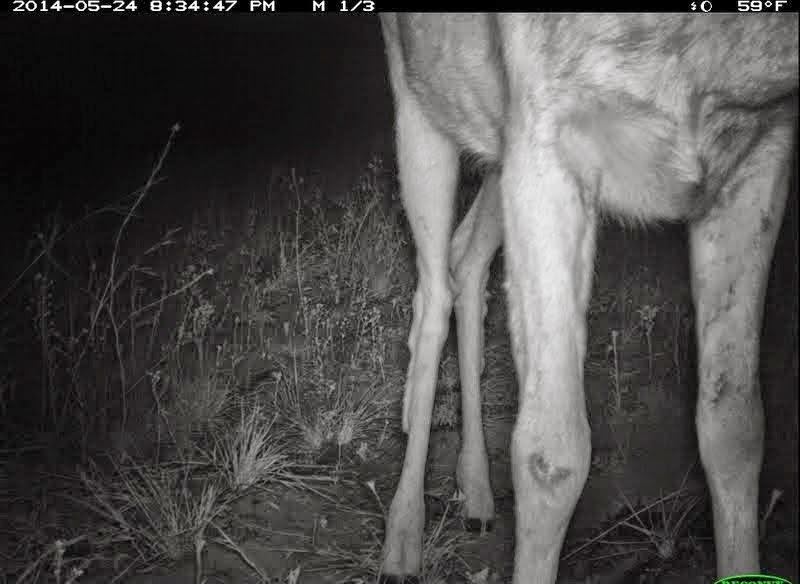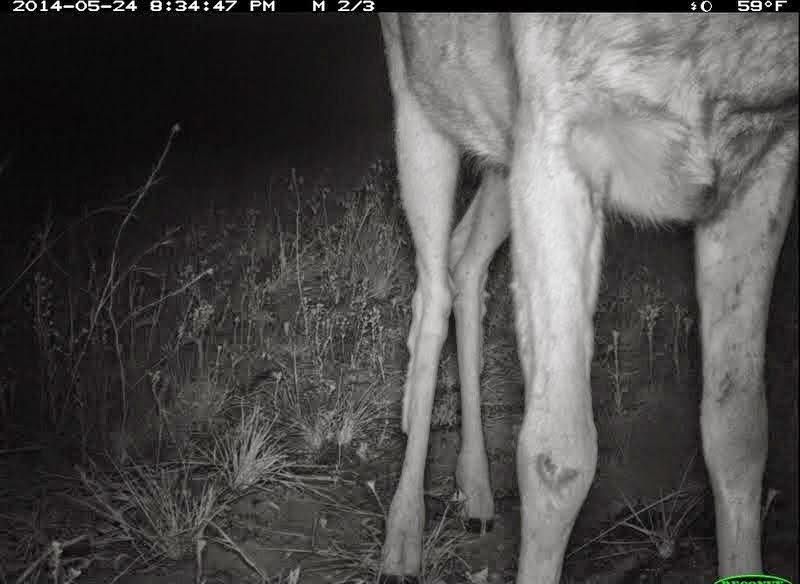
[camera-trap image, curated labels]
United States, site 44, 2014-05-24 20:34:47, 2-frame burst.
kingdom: Animalia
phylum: Chordata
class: Mammalia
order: Artiodactyla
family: Cervidae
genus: Odocoileus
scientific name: Odocoileus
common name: deer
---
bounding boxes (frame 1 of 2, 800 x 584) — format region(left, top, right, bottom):
deer: region(371, 13, 800, 584)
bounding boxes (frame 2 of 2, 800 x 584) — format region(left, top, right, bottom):
deer: region(373, 9, 800, 583)